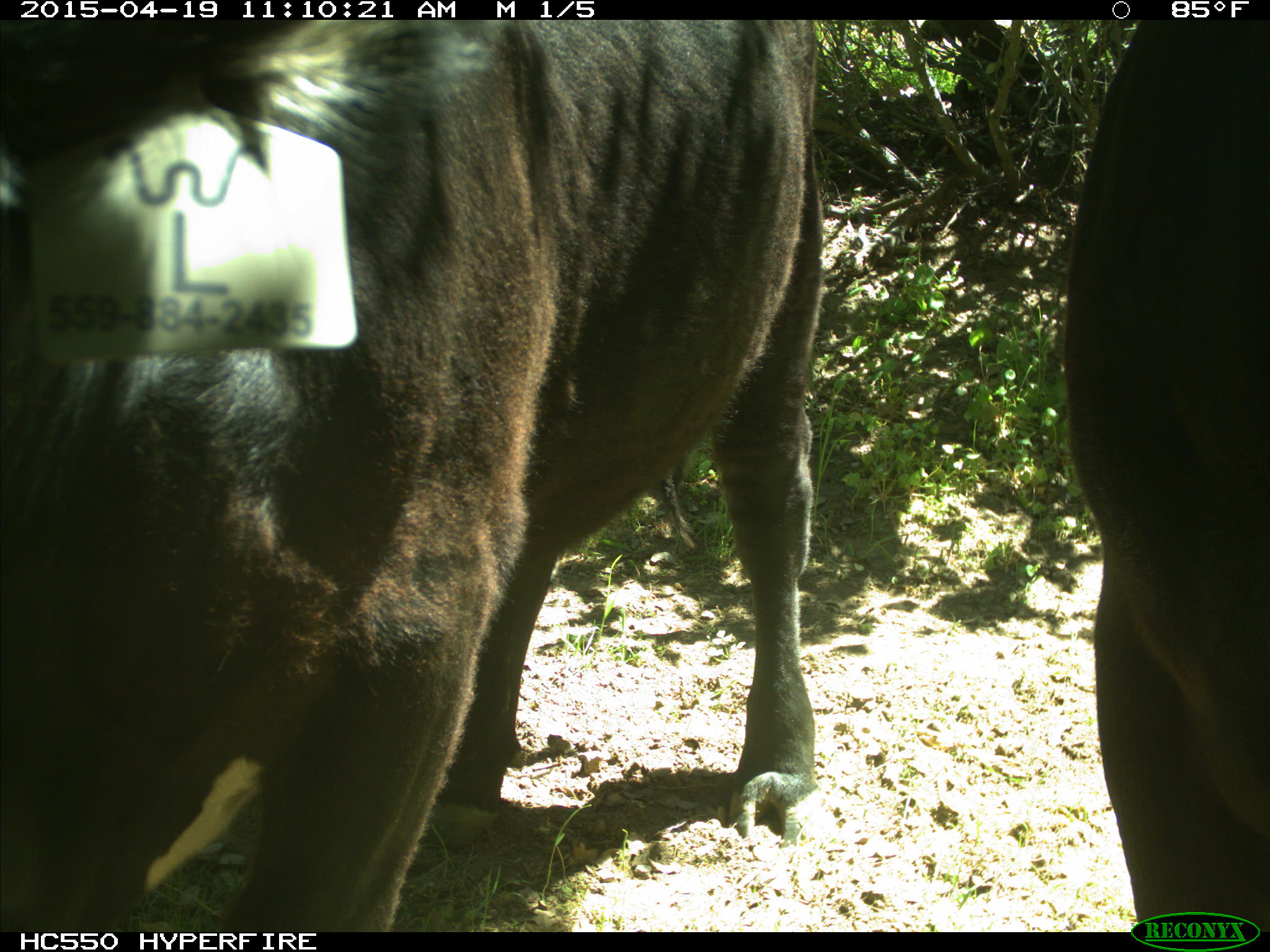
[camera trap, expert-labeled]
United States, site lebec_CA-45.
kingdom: Animalia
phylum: Chordata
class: Mammalia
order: Artiodactyla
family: Bovidae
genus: Bos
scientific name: Bos taurus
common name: domestic cow